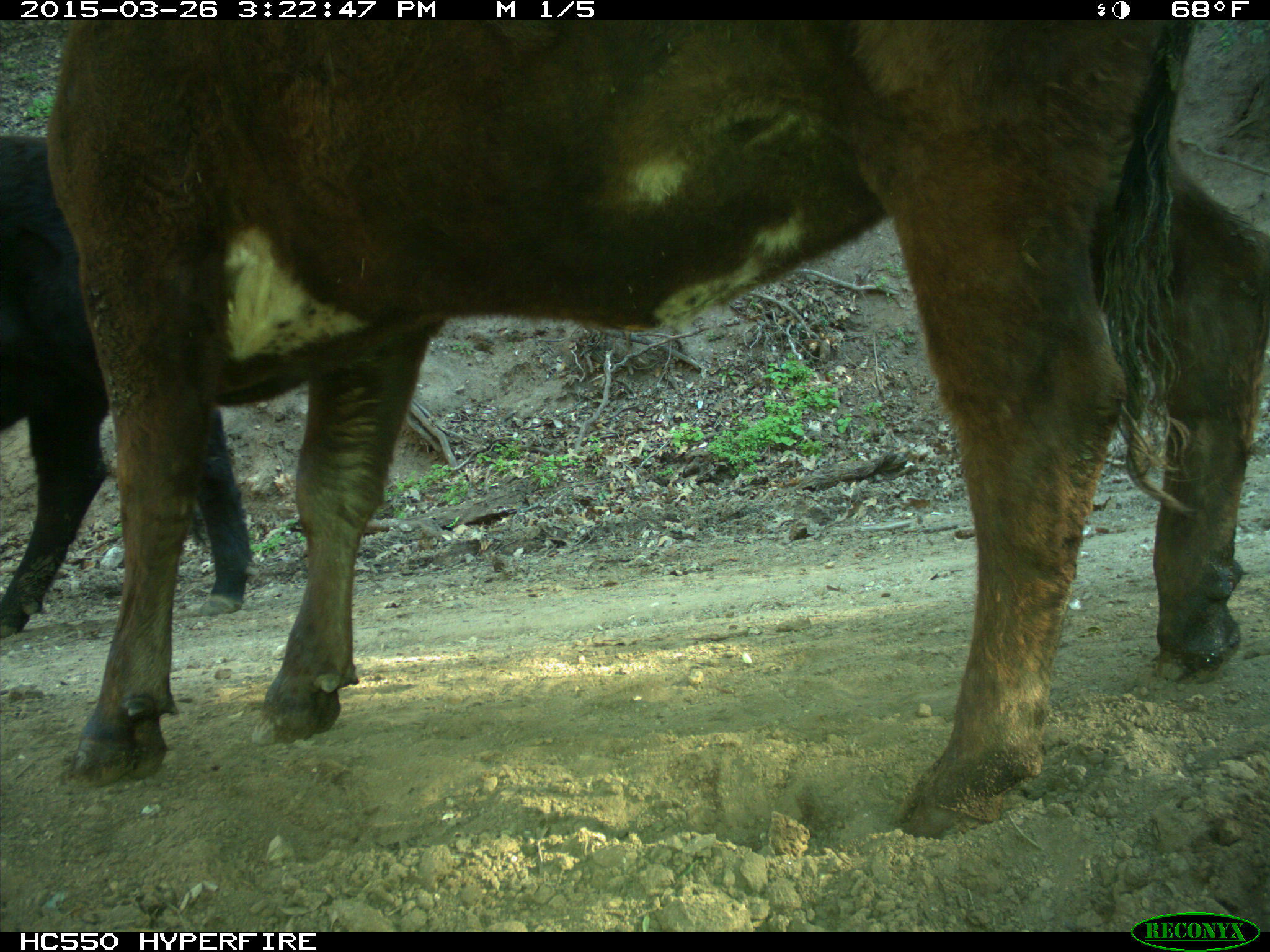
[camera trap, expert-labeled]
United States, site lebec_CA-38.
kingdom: Animalia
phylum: Chordata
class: Mammalia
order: Artiodactyla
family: Bovidae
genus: Bos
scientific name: Bos taurus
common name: domestic cow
Bos taurus (domestic cow).